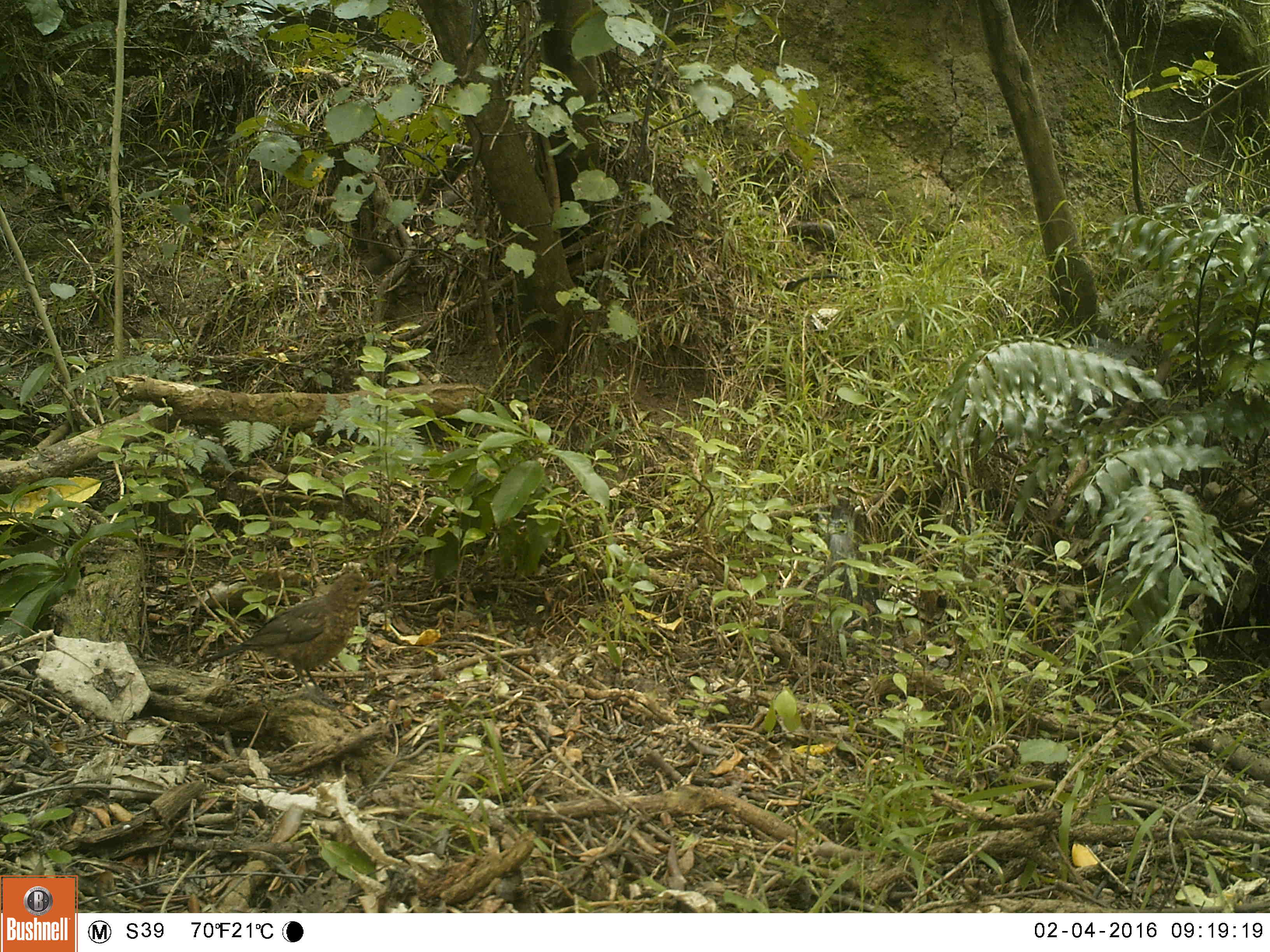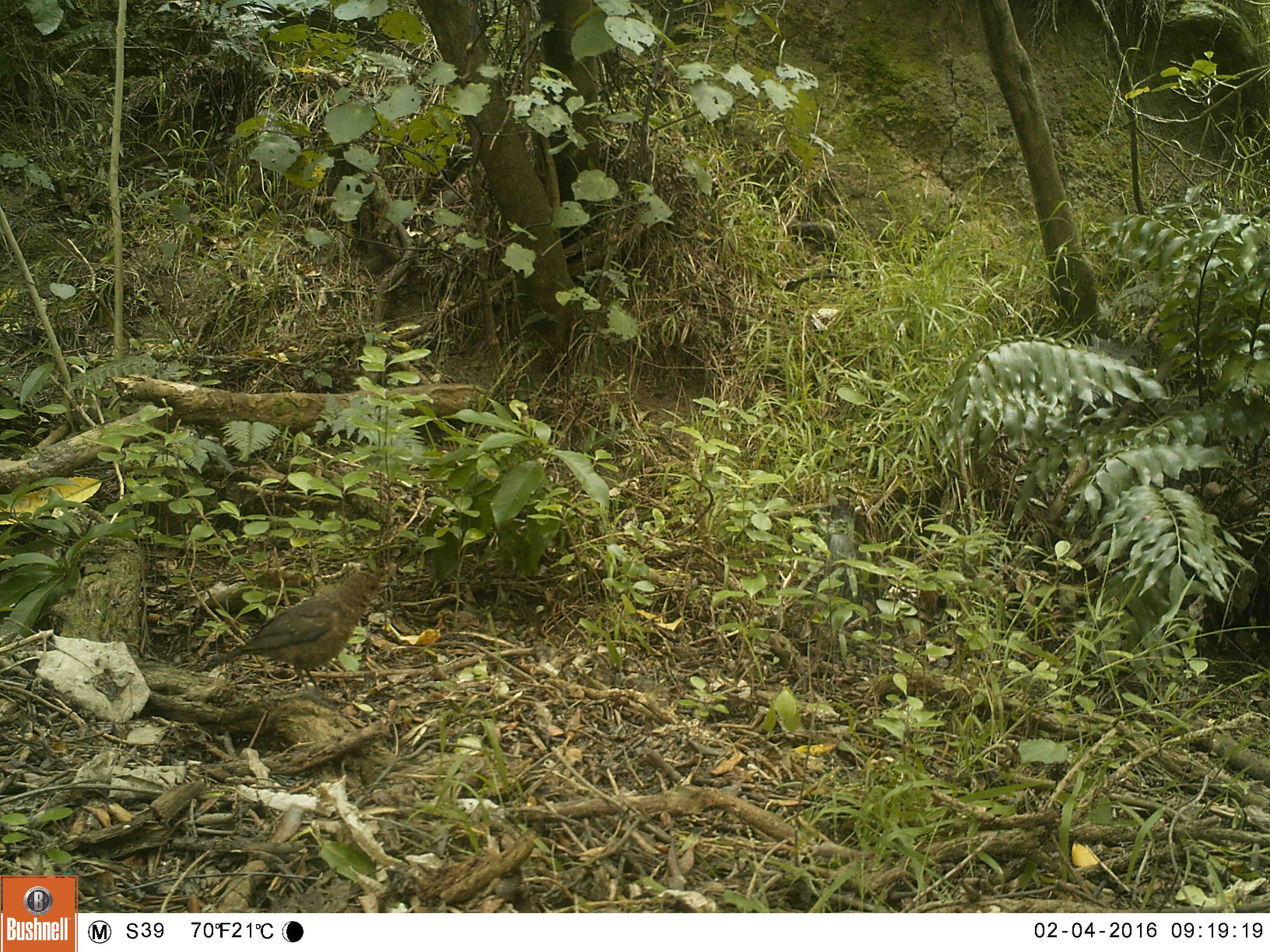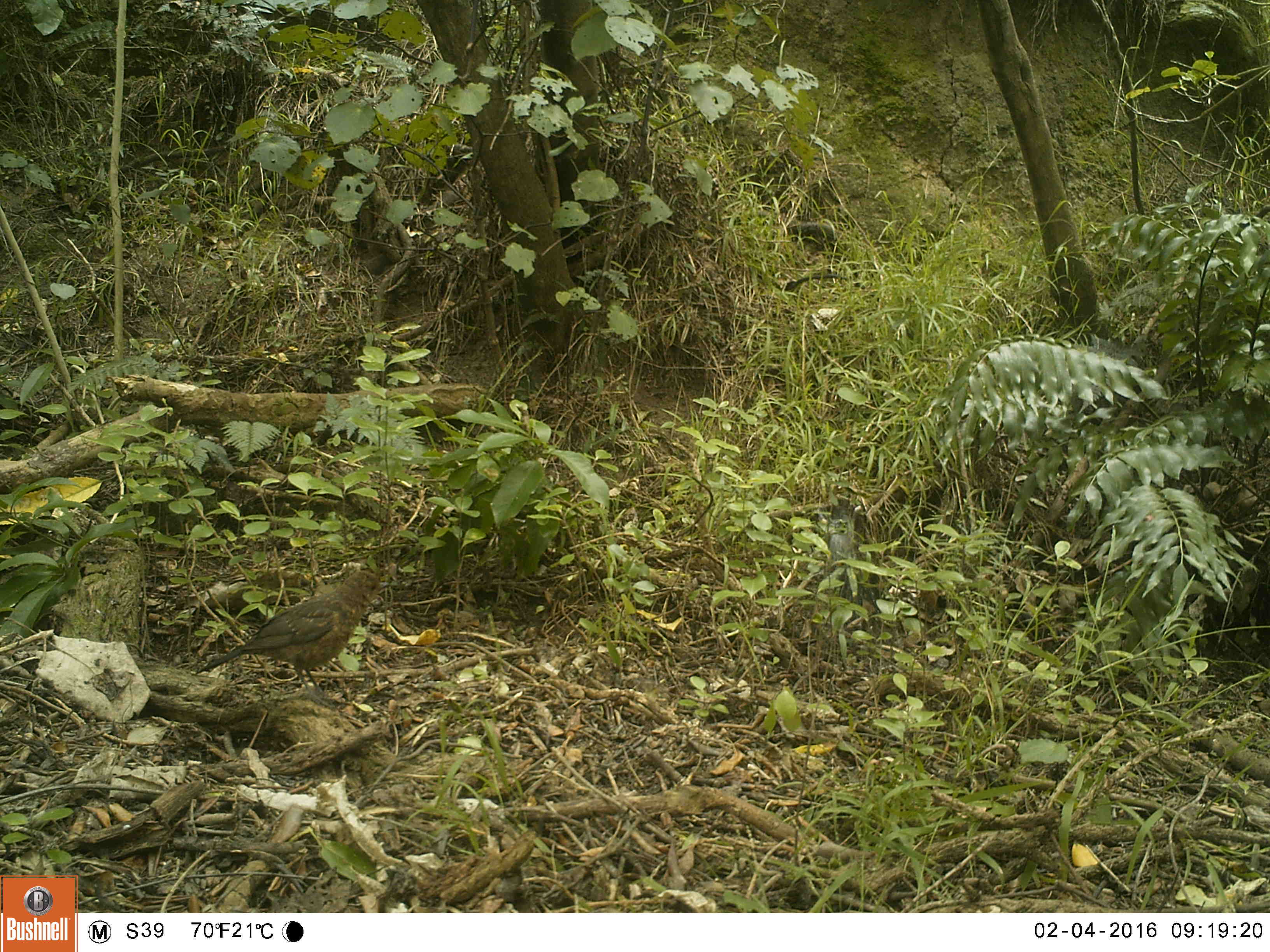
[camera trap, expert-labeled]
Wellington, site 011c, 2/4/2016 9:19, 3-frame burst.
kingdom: Animalia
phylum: Chordata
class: Aves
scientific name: Aves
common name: bird